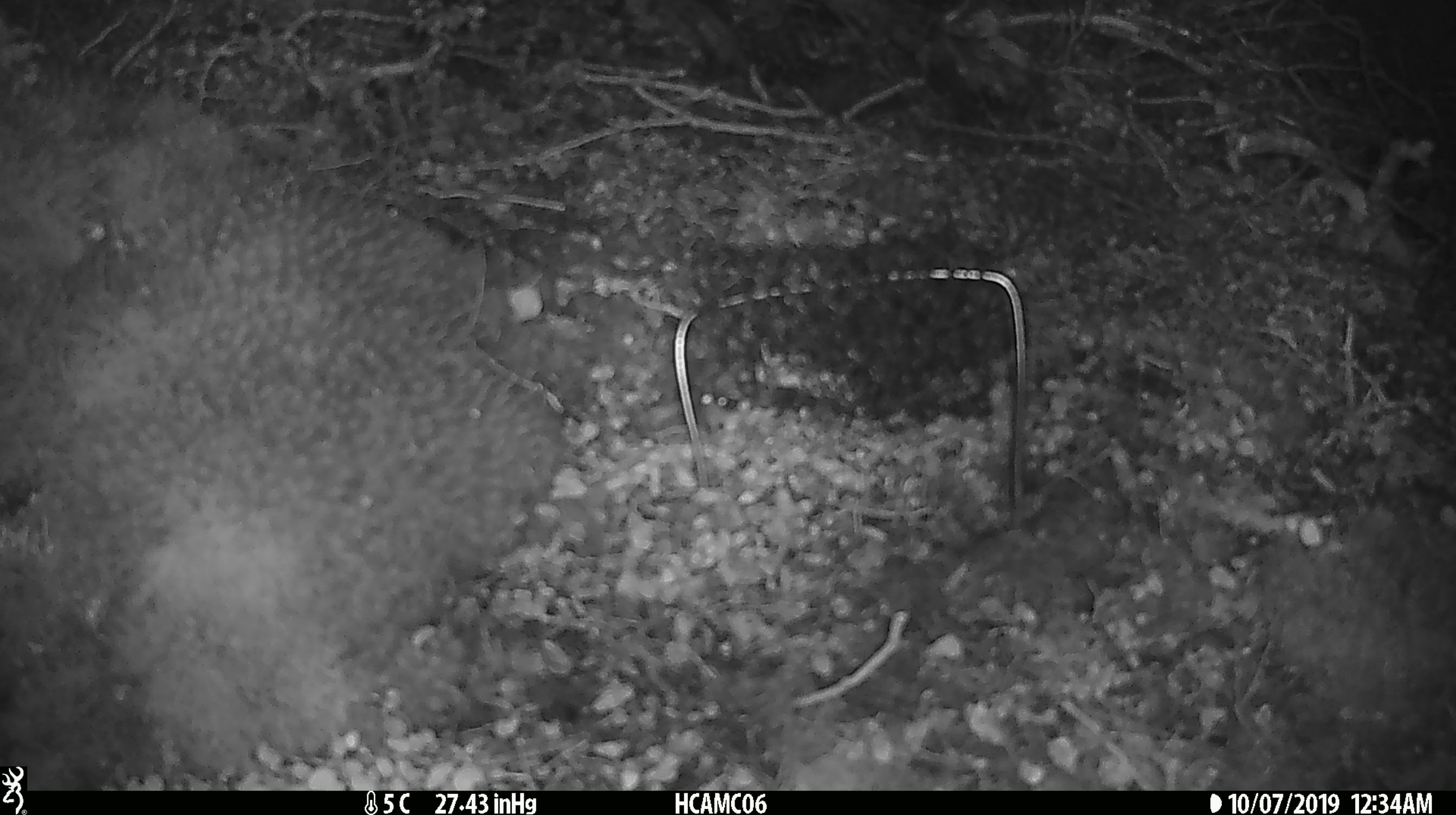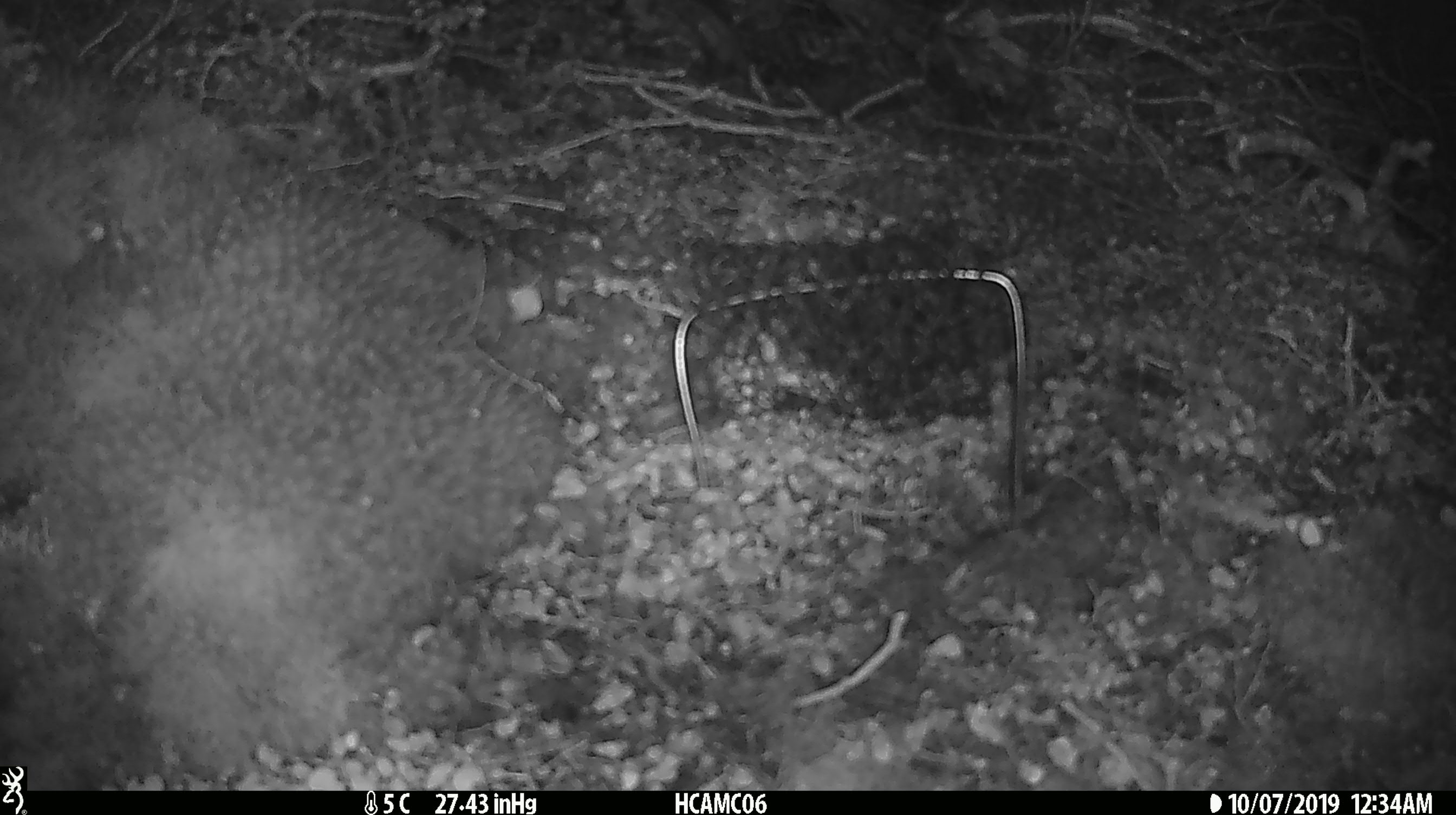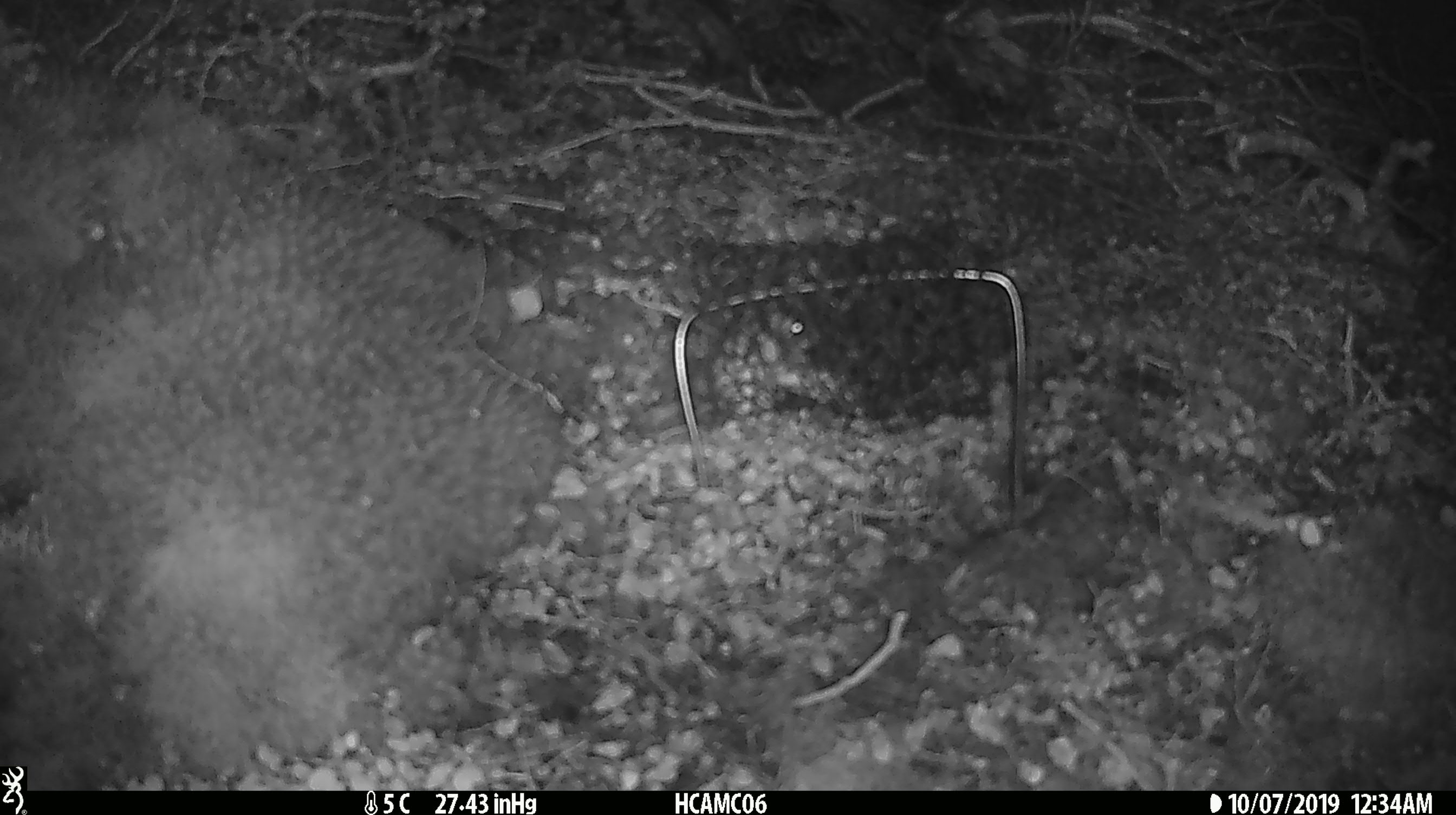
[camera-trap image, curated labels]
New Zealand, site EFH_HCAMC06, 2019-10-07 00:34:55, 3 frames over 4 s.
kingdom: Animalia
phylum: Chordata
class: Mammalia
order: Rodentia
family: Muridae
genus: Mus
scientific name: Mus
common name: mouse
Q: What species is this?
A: Mouse (Mus).